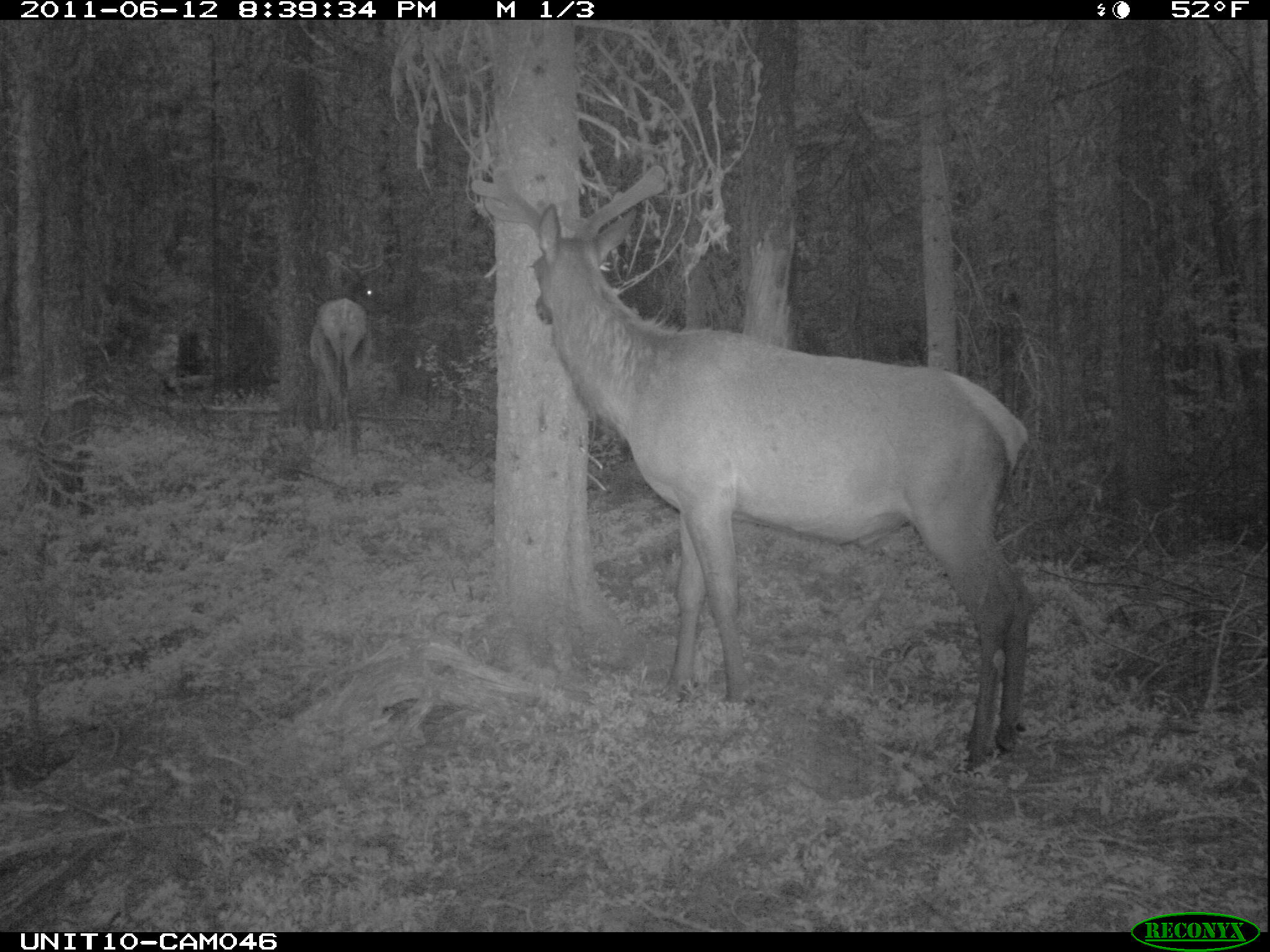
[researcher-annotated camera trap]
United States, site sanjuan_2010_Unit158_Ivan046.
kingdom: Animalia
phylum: Chordata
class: Mammalia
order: Artiodactyla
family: Cervidae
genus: Cervus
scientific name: Cervus elaphus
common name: red deer